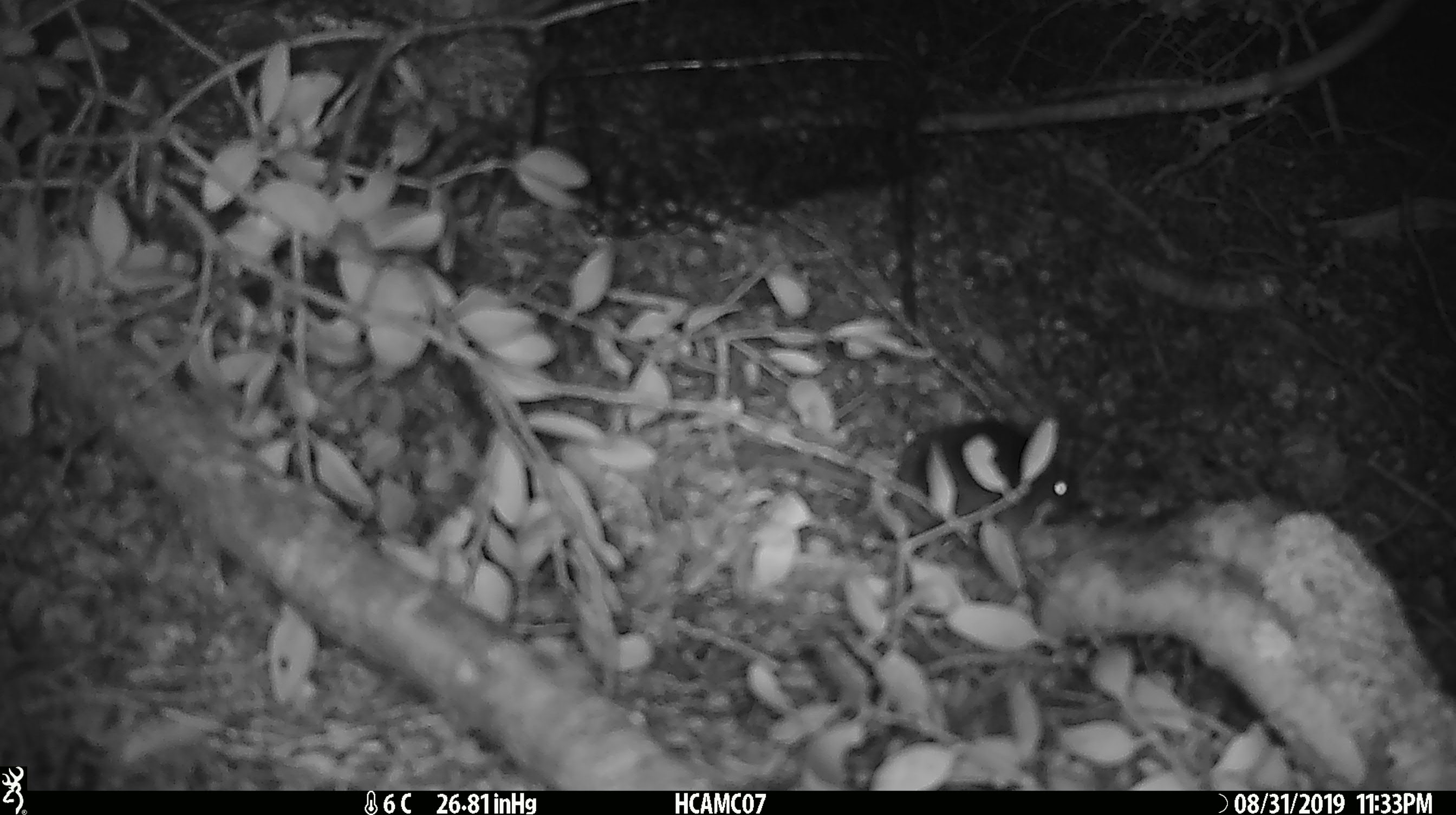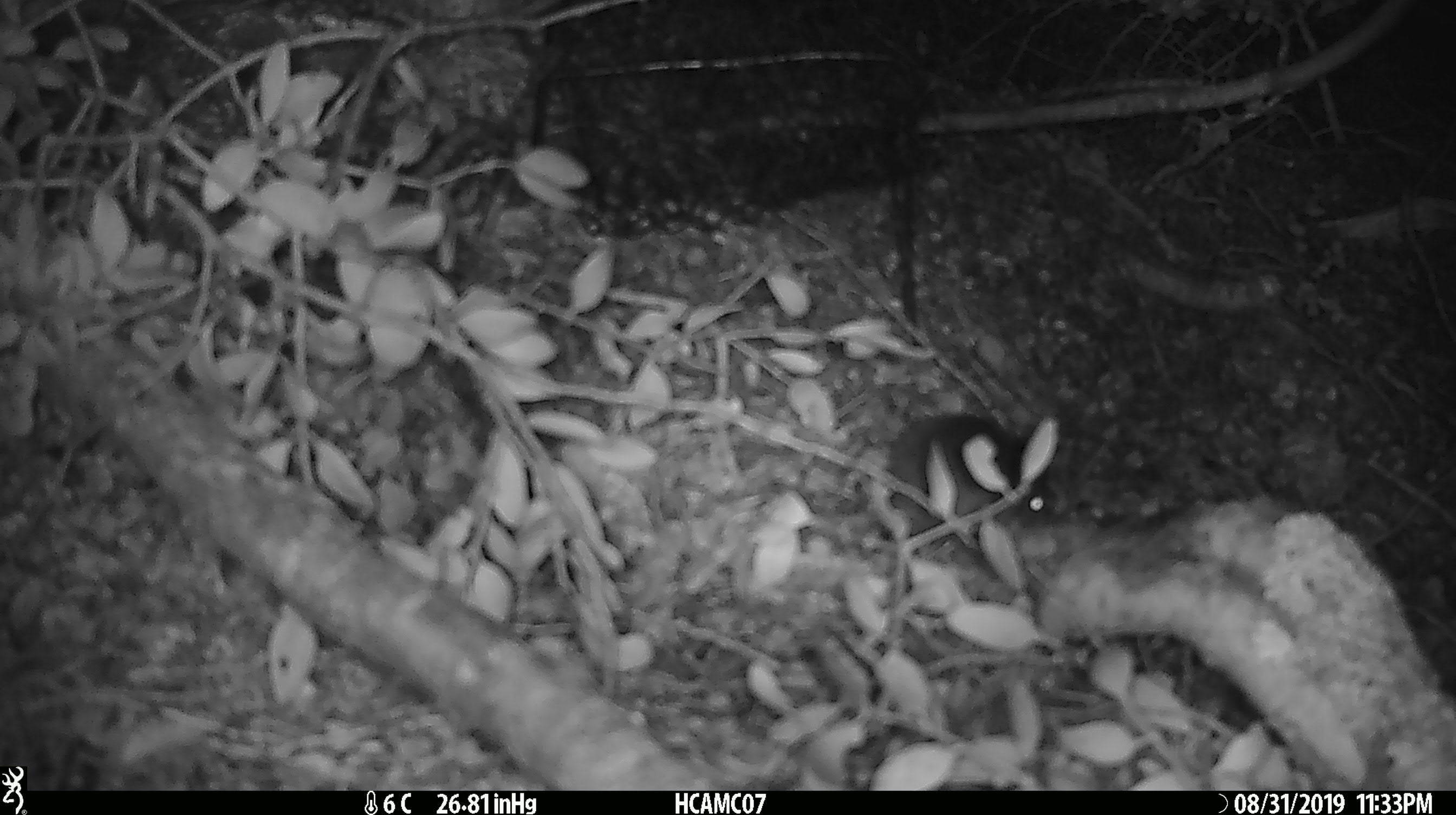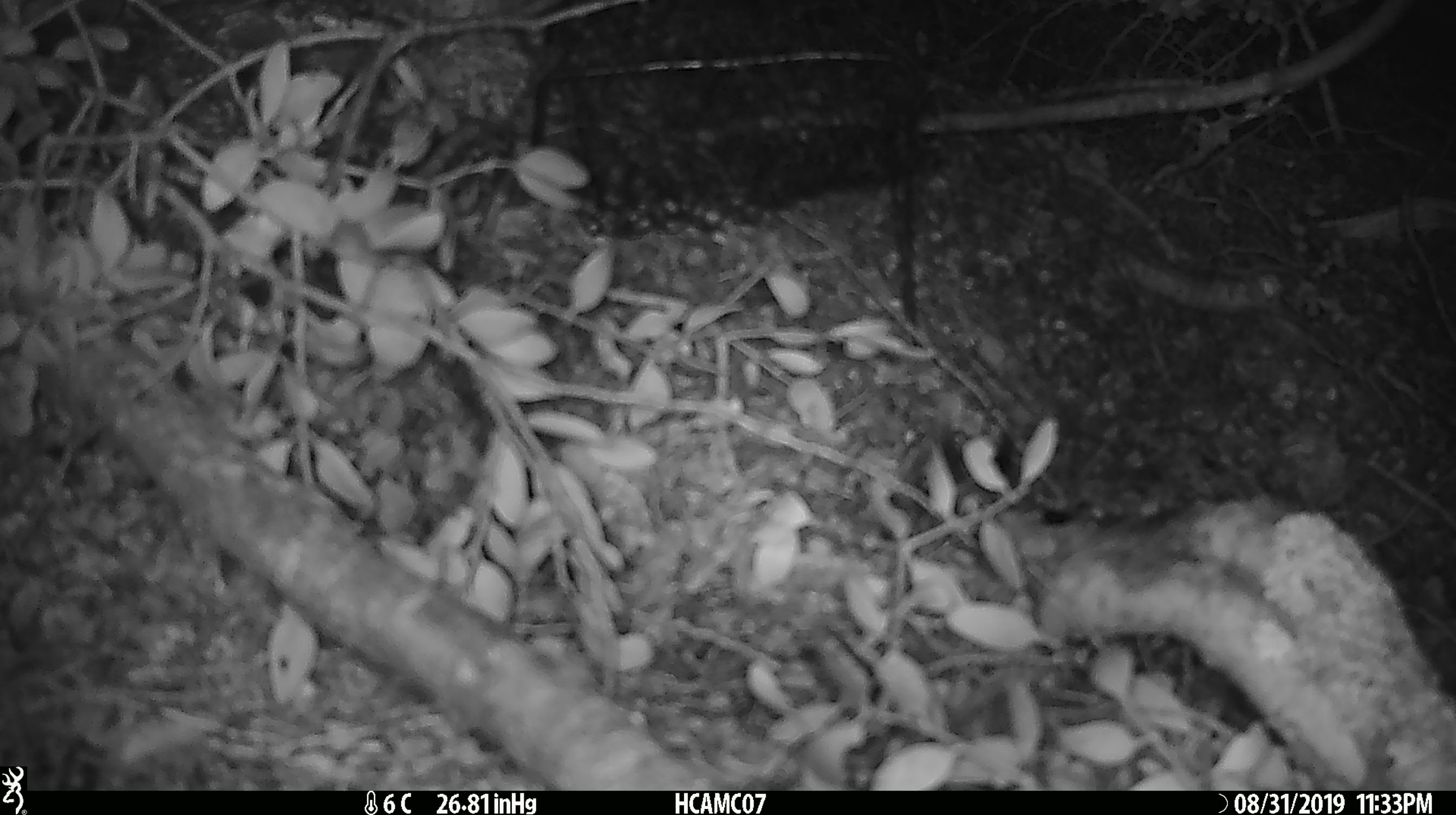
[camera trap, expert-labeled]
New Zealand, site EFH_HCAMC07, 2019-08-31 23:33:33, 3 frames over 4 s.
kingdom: Animalia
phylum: Chordata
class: Mammalia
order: Rodentia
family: Muridae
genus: Mus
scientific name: Mus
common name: mouse